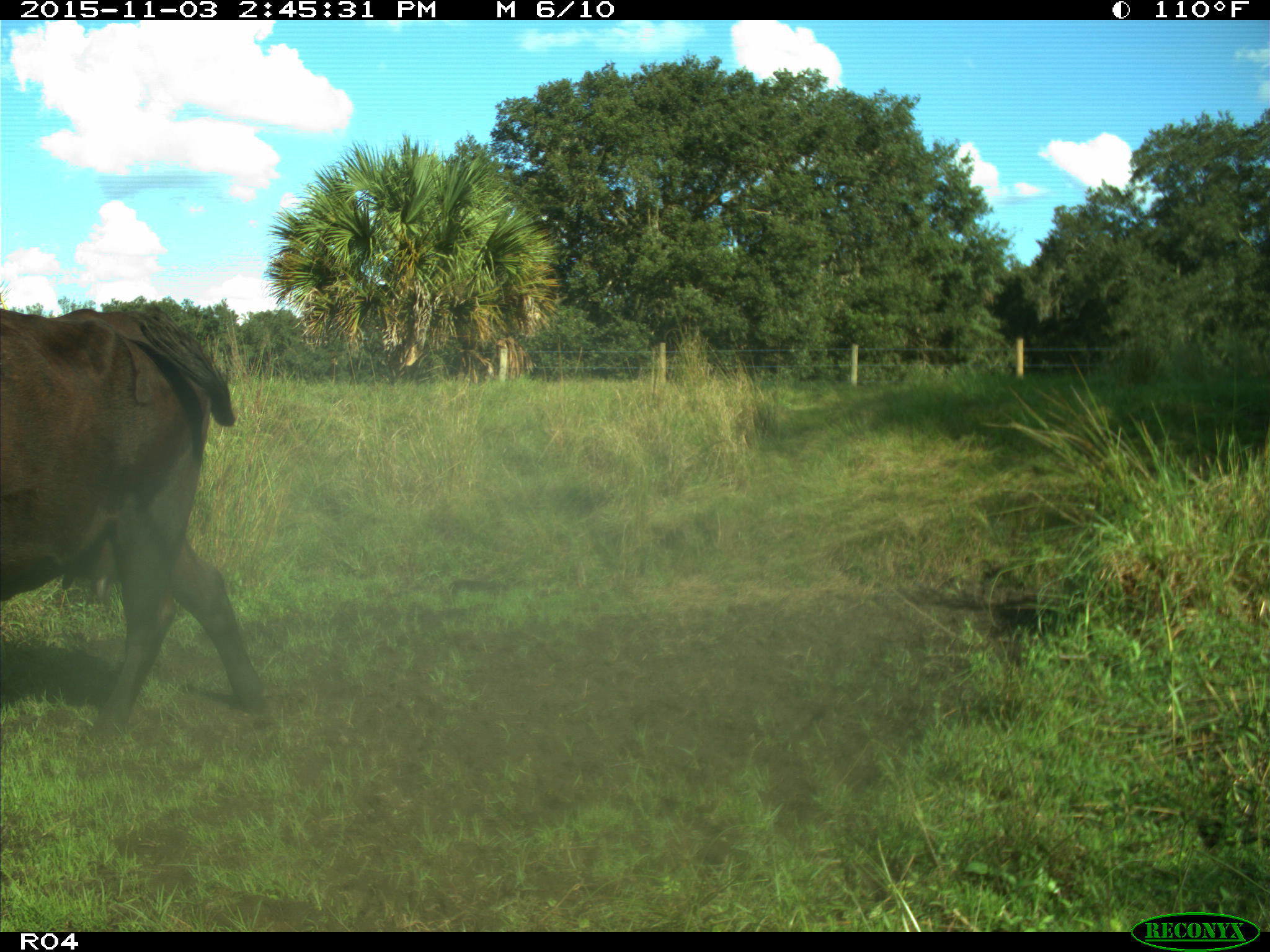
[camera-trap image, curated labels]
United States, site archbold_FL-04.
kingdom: Animalia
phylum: Chordata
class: Mammalia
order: Artiodactyla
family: Bovidae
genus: Bos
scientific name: Bos taurus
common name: domestic cow